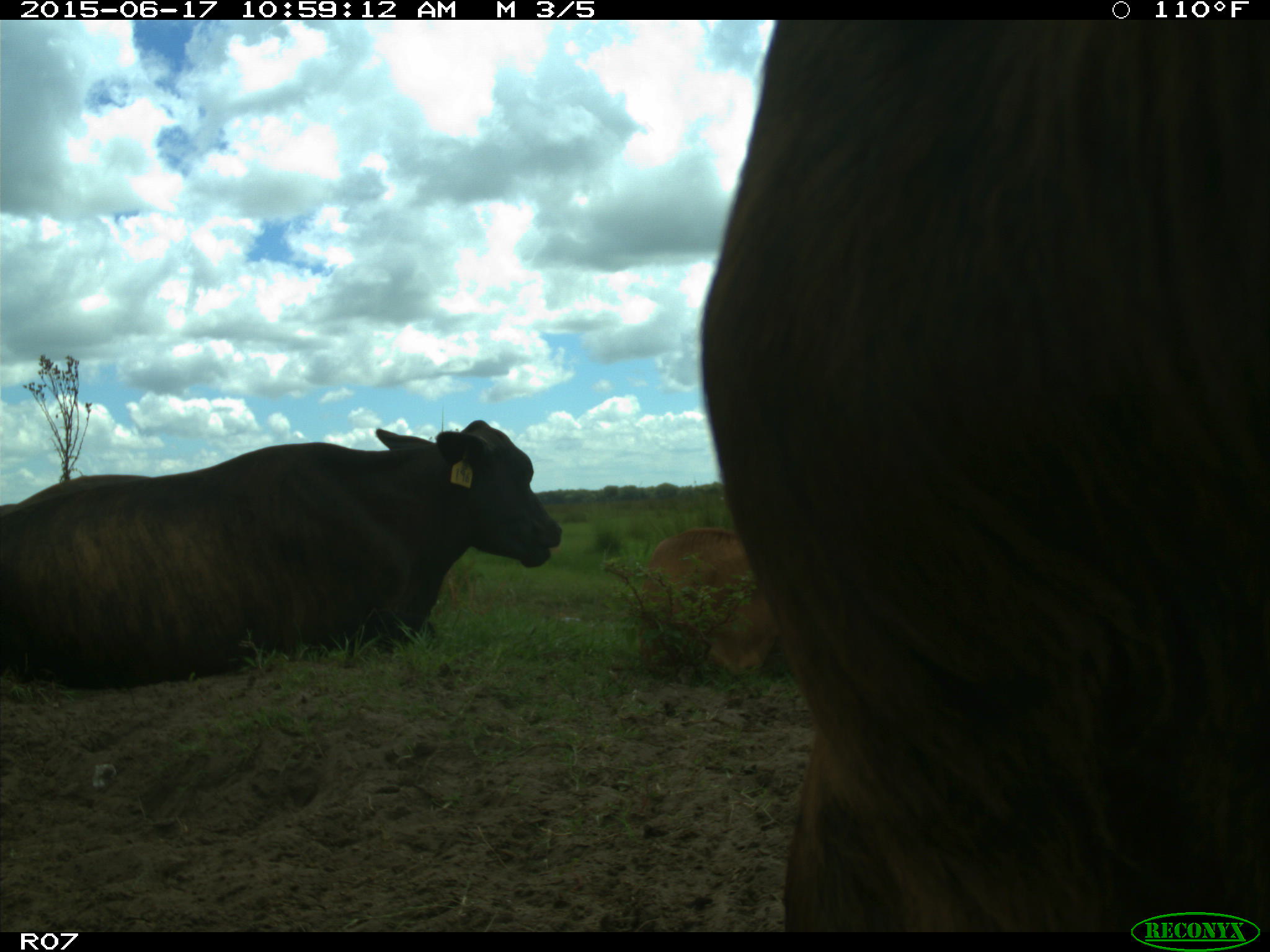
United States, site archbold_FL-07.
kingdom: Animalia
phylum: Chordata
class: Mammalia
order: Artiodactyla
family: Bovidae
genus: Bos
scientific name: Bos taurus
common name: domestic cow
Bos taurus (domestic cow).